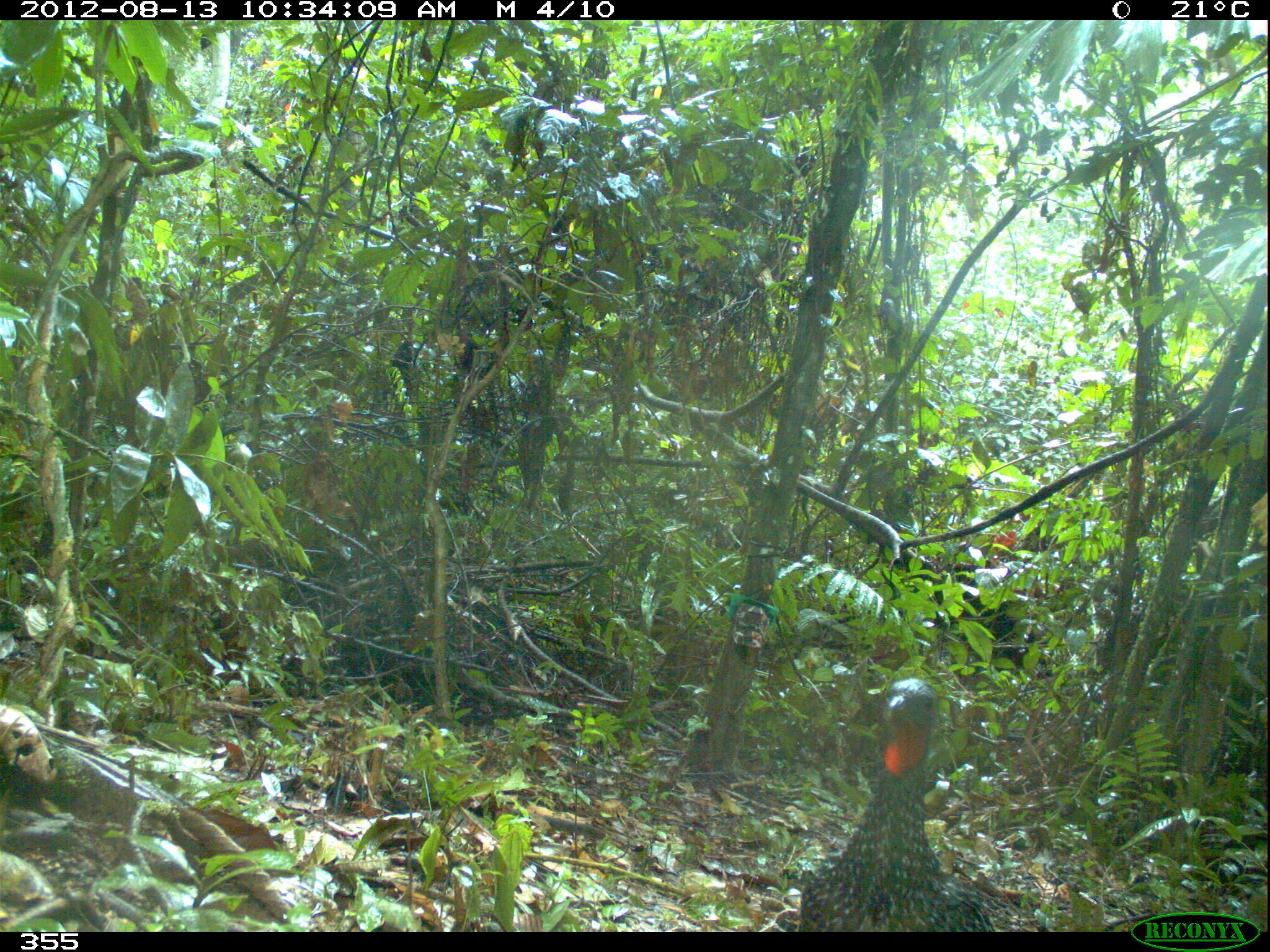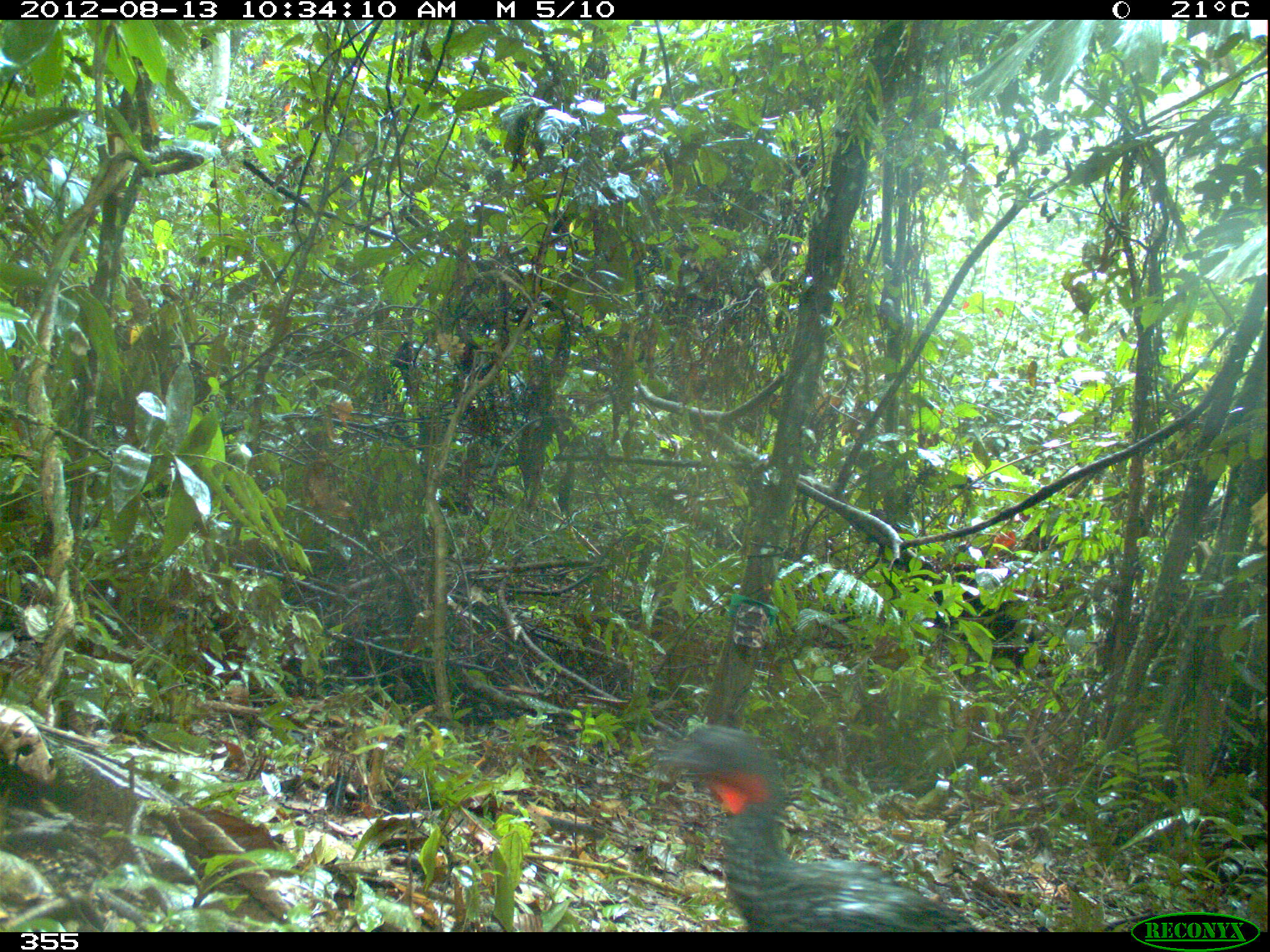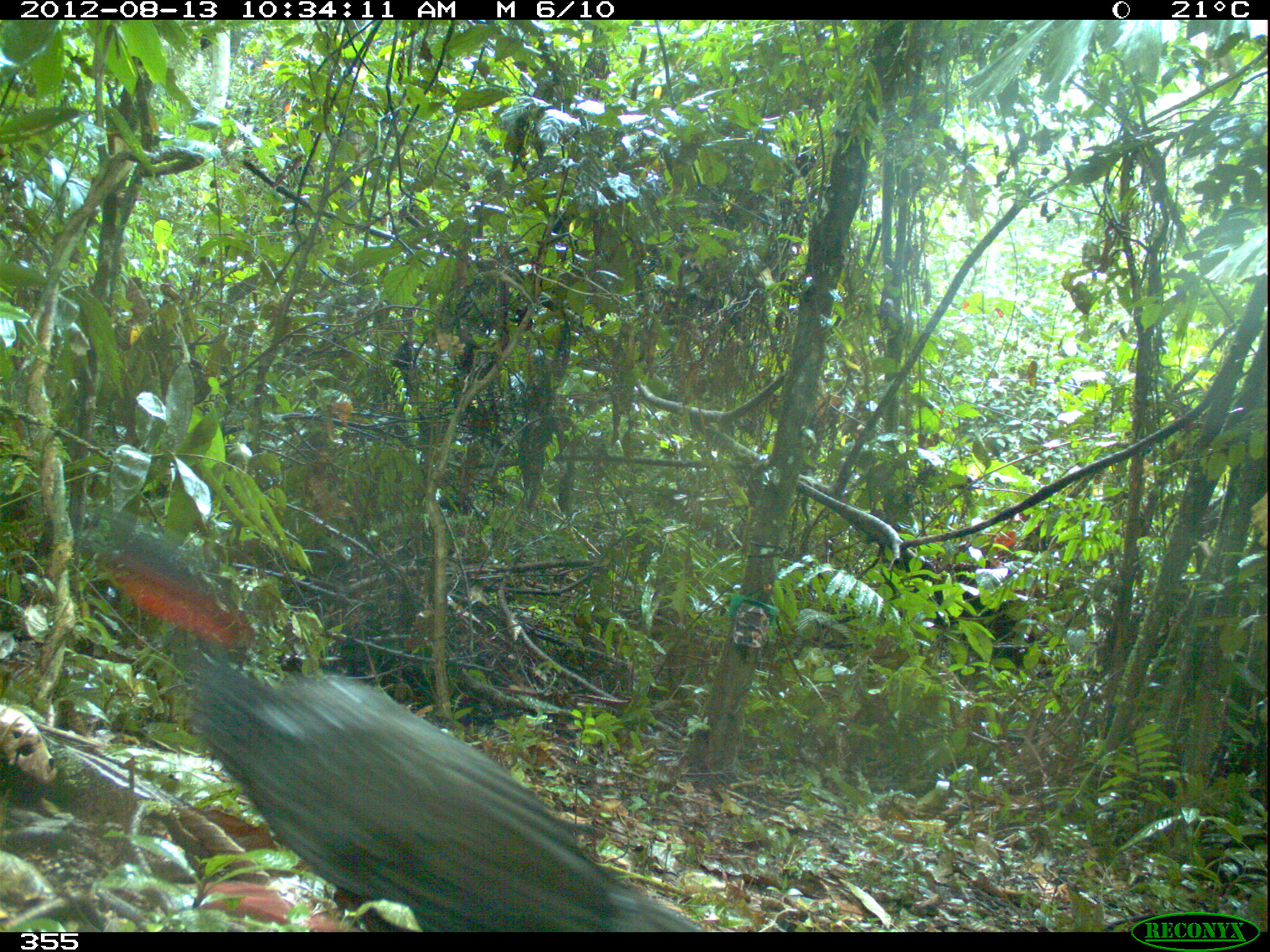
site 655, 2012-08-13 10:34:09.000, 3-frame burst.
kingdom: Animalia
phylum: Chordata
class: Aves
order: Galliformes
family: Cracidae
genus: Penelope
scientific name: Penelope jacquacu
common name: spix's guan